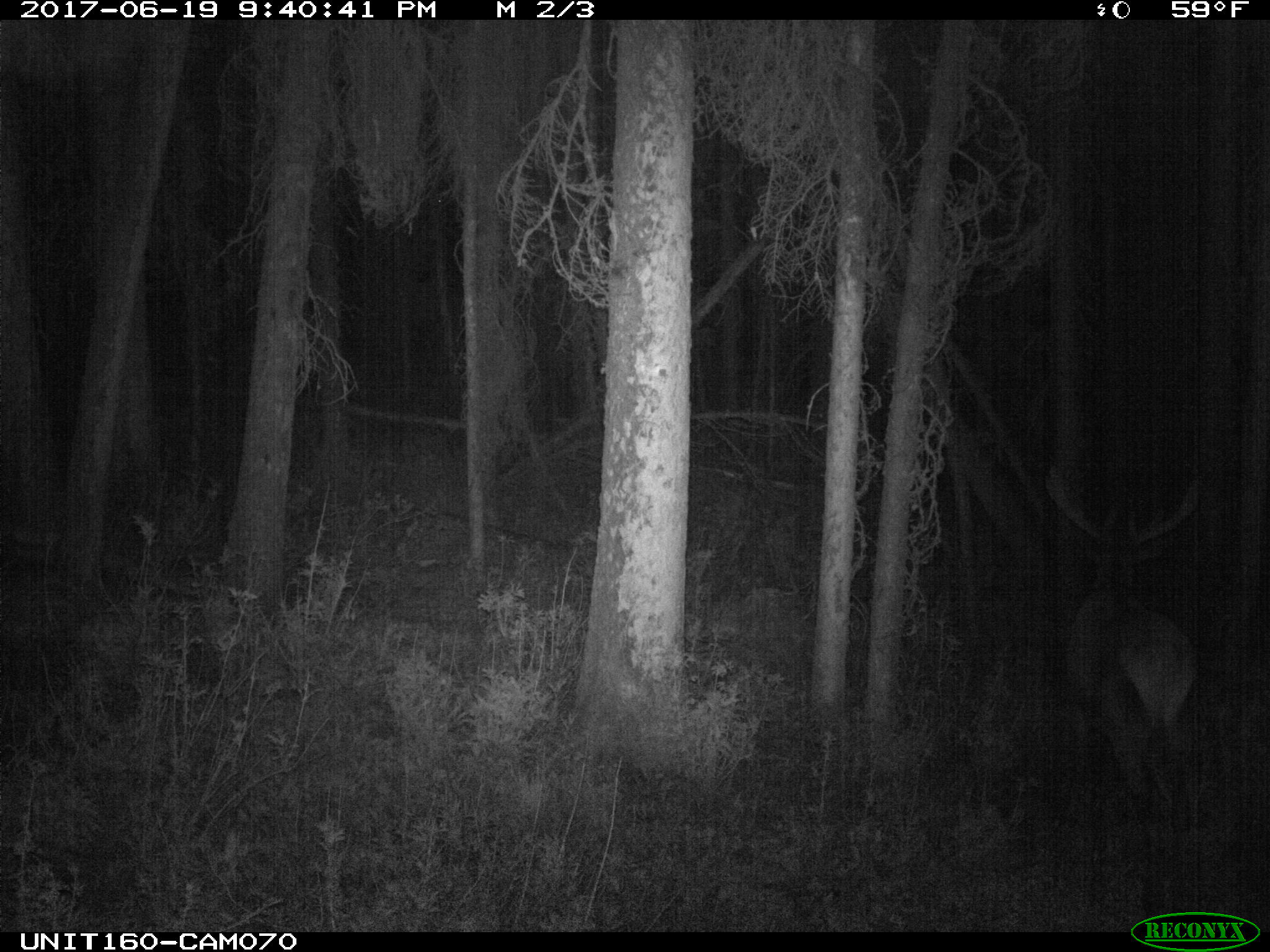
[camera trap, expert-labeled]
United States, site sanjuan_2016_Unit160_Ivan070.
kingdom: Animalia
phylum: Chordata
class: Mammalia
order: Artiodactyla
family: Cervidae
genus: Cervus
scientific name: Cervus elaphus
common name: red deer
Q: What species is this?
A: Cervus elaphus (red deer).